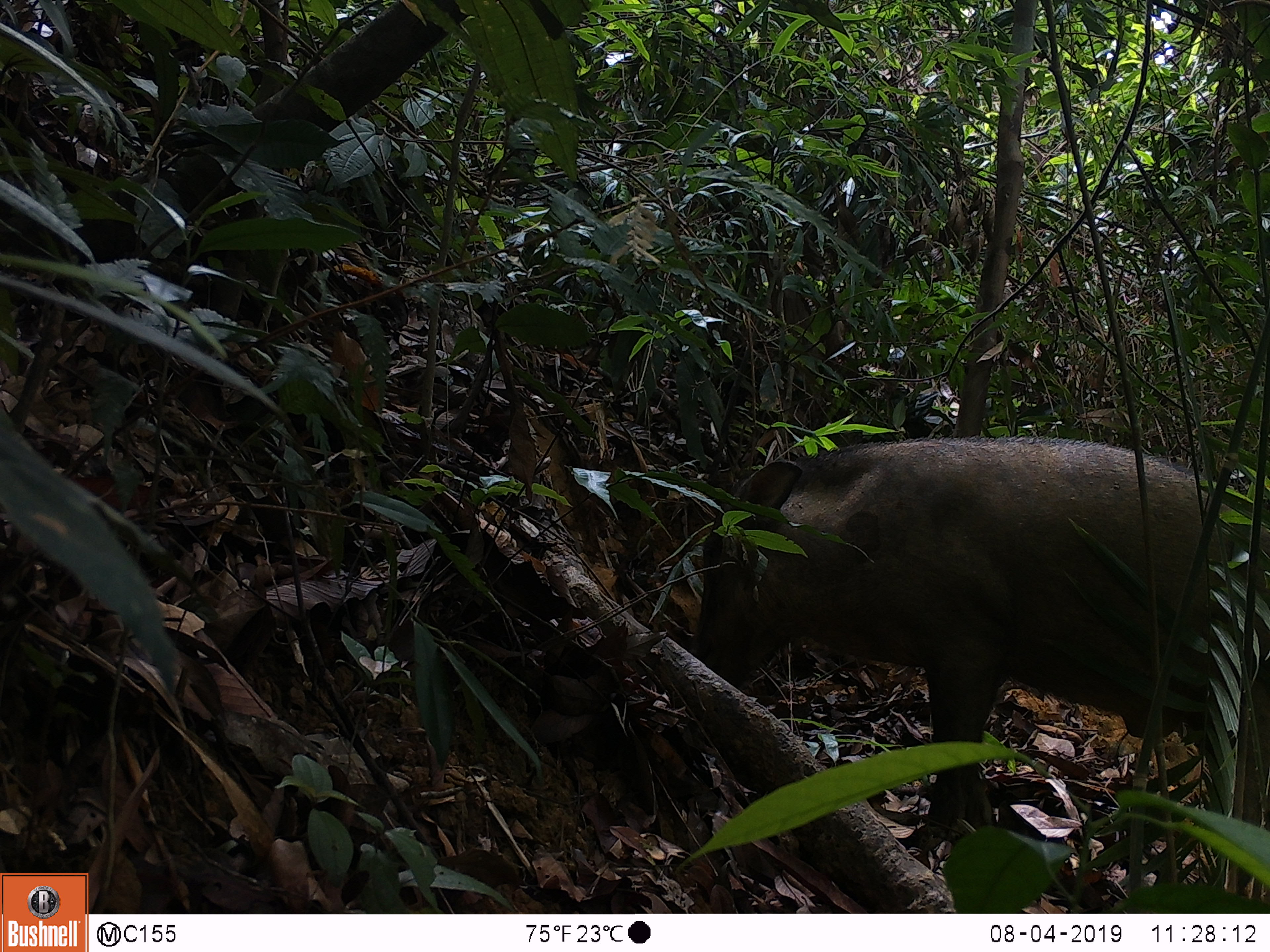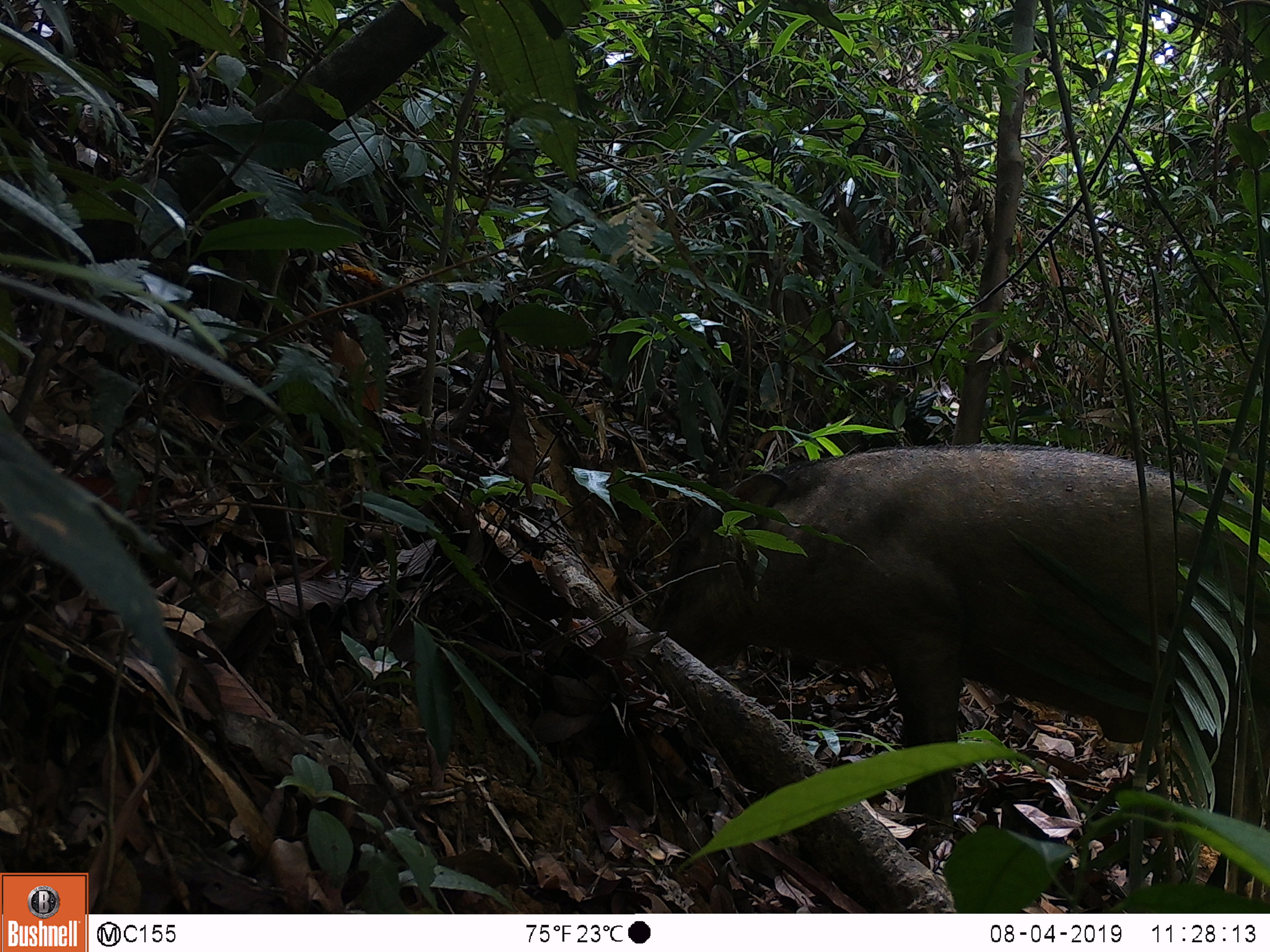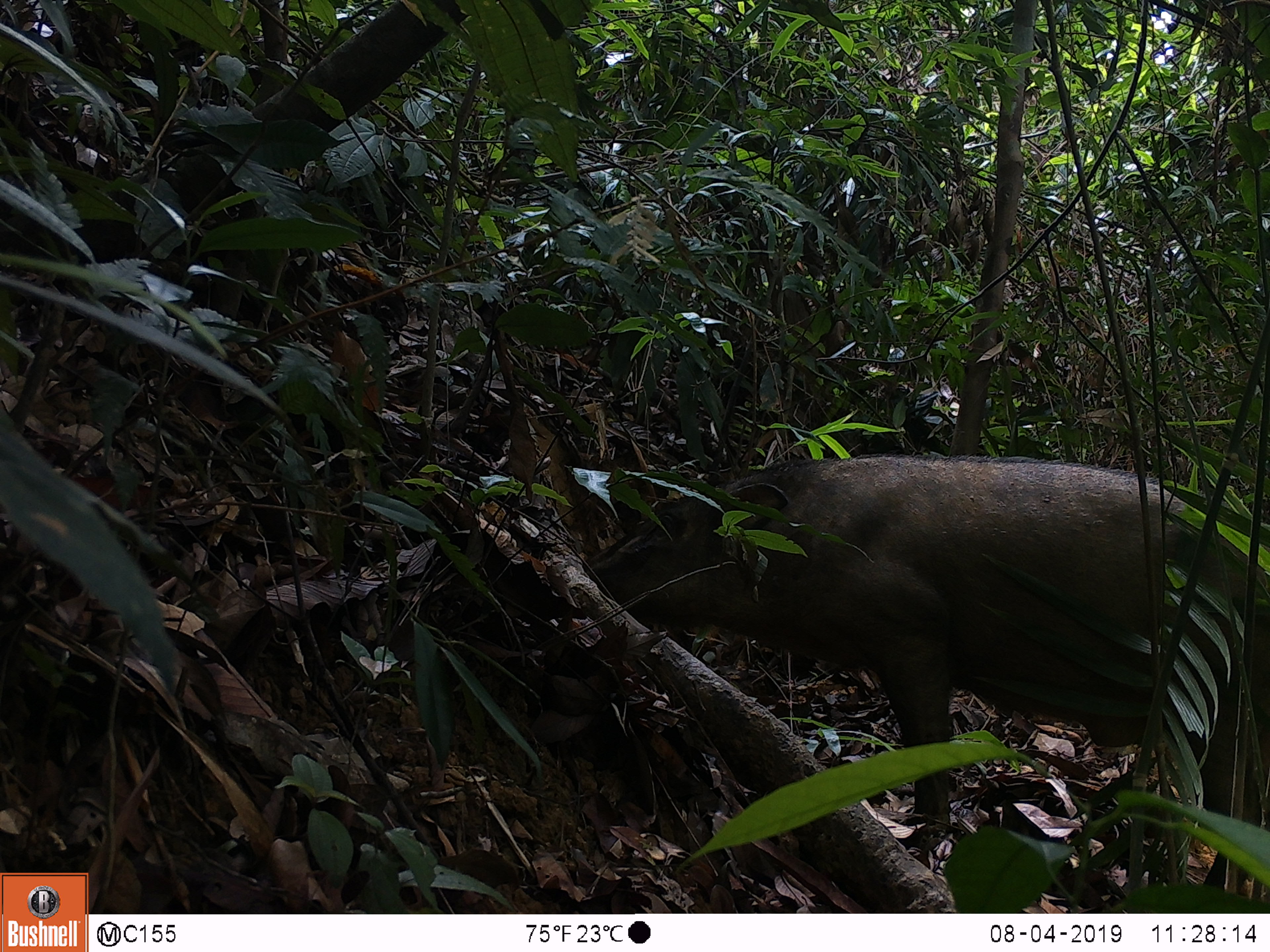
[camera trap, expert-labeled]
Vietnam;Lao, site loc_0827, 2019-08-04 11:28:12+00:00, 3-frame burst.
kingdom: Animalia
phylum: Chordata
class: Mammalia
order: Artiodactyla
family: Suidae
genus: Sus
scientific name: Sus scrofa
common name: eurasian wild pig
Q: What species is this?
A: Eurasian wild pig (Sus scrofa).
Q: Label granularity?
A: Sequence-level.